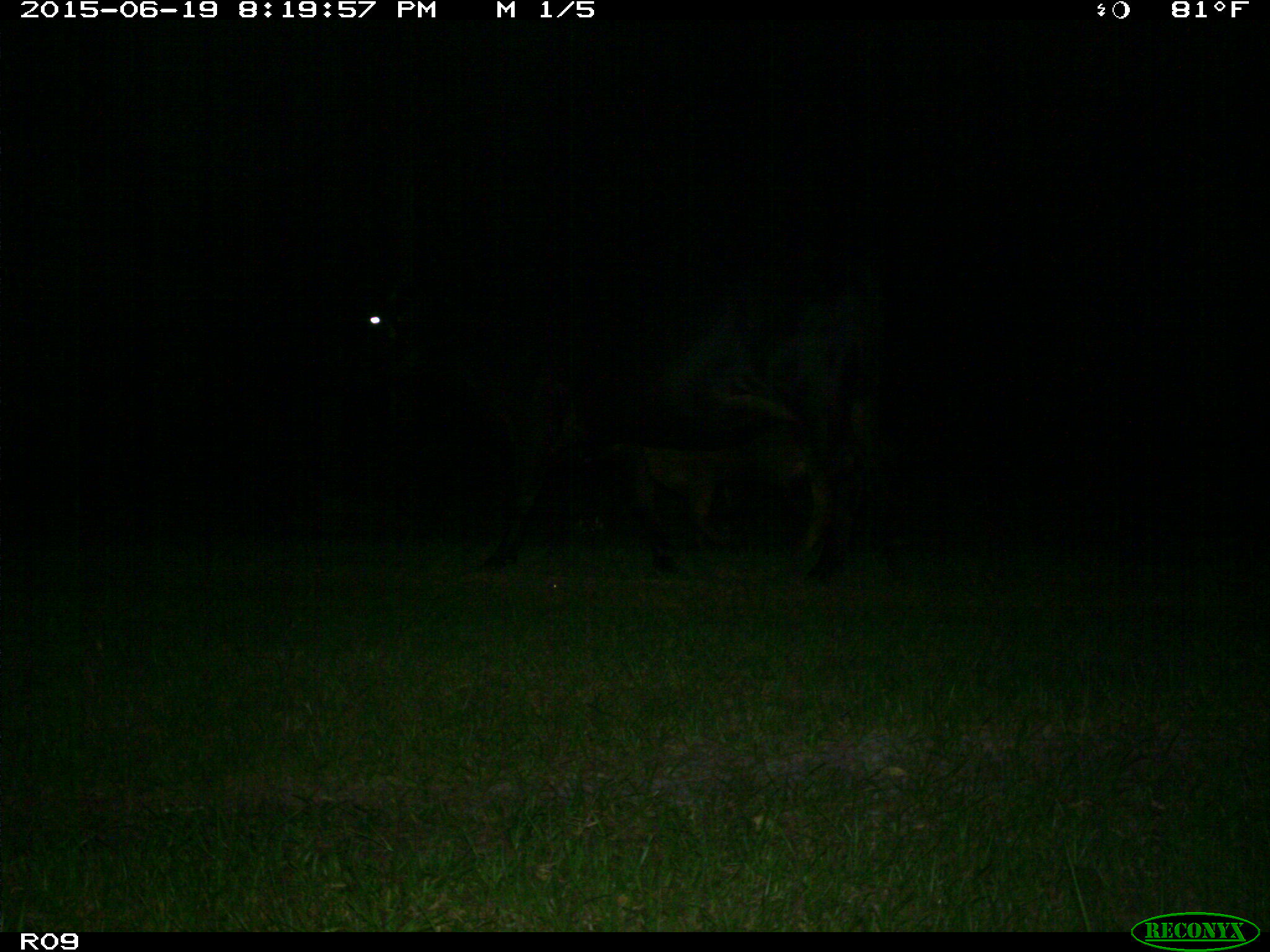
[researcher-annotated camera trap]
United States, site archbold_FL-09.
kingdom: Animalia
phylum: Chordata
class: Mammalia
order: Artiodactyla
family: Bovidae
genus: Bos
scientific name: Bos taurus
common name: domestic cow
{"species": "Bos taurus (domestic cow)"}